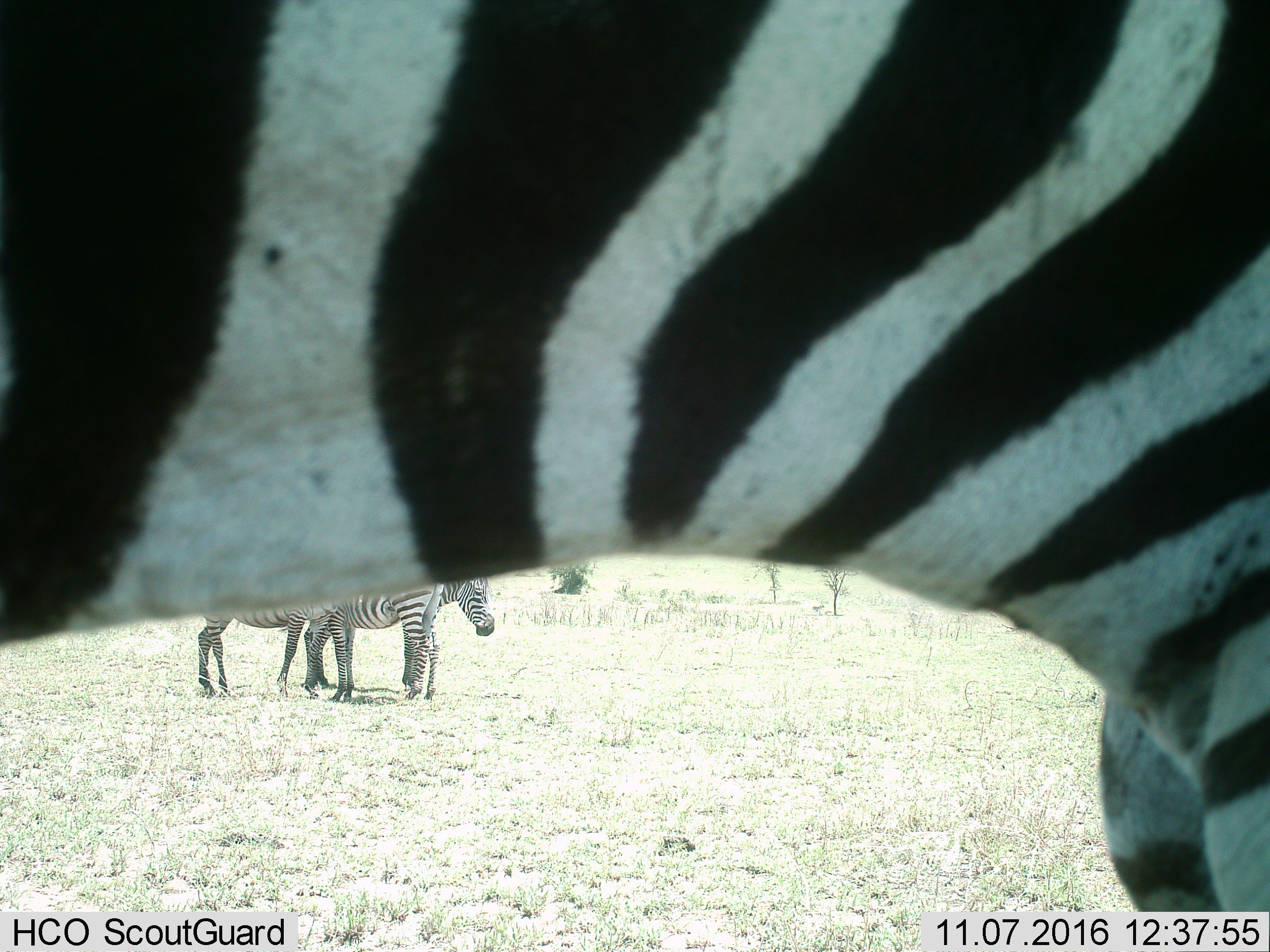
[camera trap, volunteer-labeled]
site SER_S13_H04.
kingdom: Animalia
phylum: Chordata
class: Mammalia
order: Perissodactyla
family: Equidae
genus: Equus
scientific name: Equus quagga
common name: plains zebra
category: zebraplains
Zebraplains (plains zebra) (Equus quagga), count 3. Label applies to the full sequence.